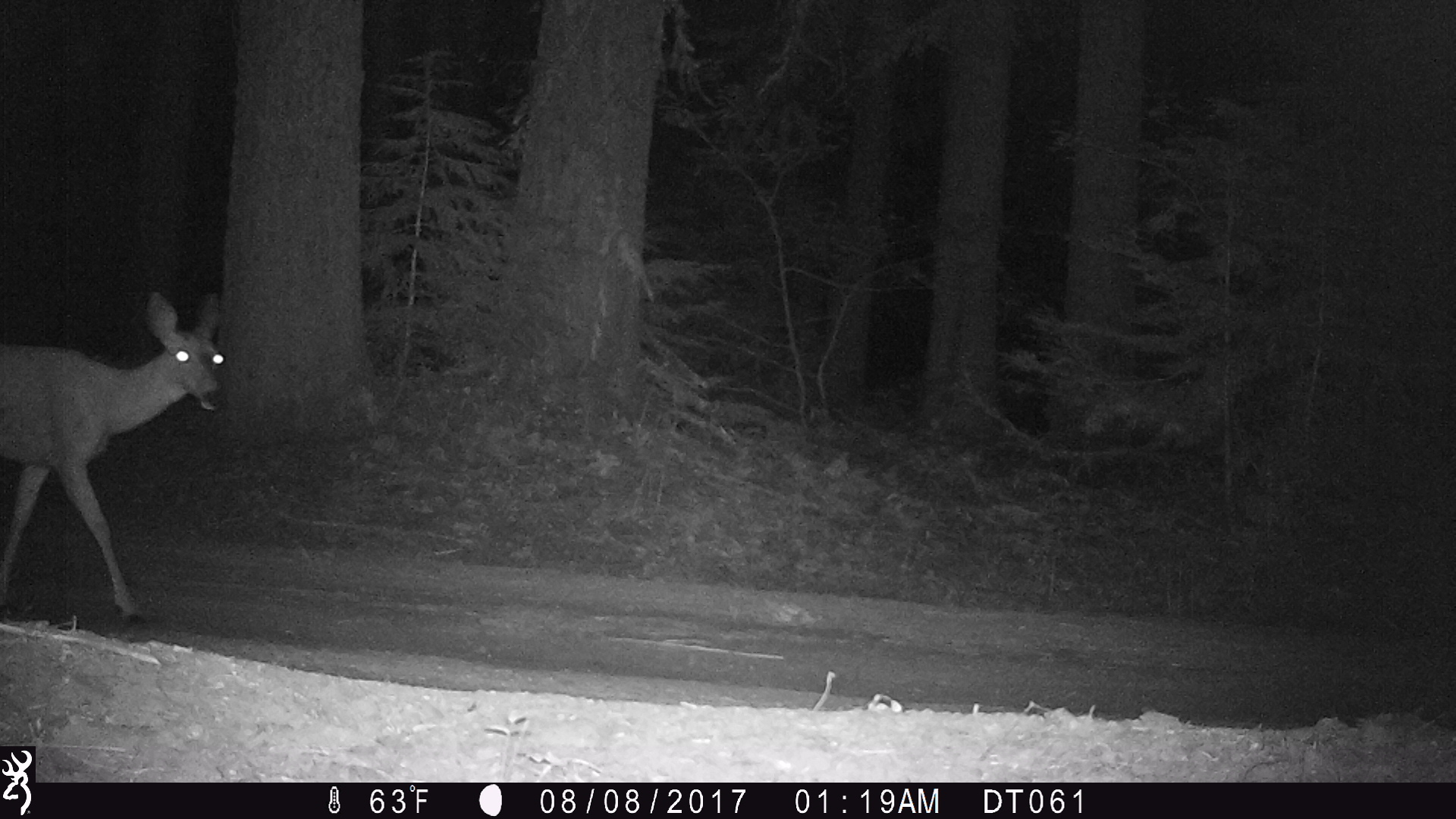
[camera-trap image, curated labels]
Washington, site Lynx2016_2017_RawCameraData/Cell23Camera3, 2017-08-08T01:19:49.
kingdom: Animalia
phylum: Chordata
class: Mammalia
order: Artiodactyla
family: Cervidae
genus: Odocoileus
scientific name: Odocoileus hemionus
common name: mule deer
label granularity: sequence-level